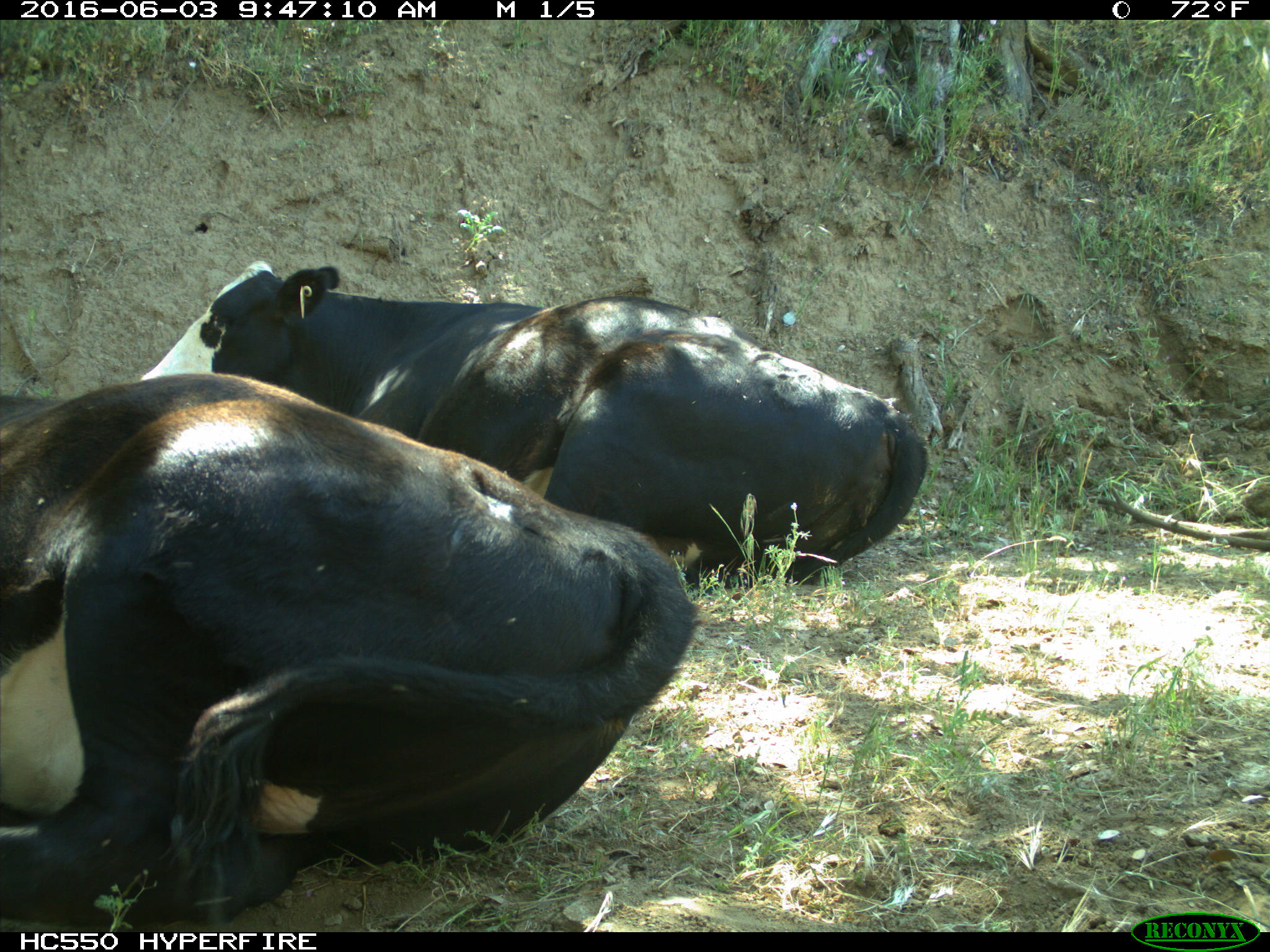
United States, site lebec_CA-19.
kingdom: Animalia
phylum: Chordata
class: Mammalia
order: Artiodactyla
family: Bovidae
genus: Bos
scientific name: Bos taurus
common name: domestic cow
Bos taurus (domestic cow).